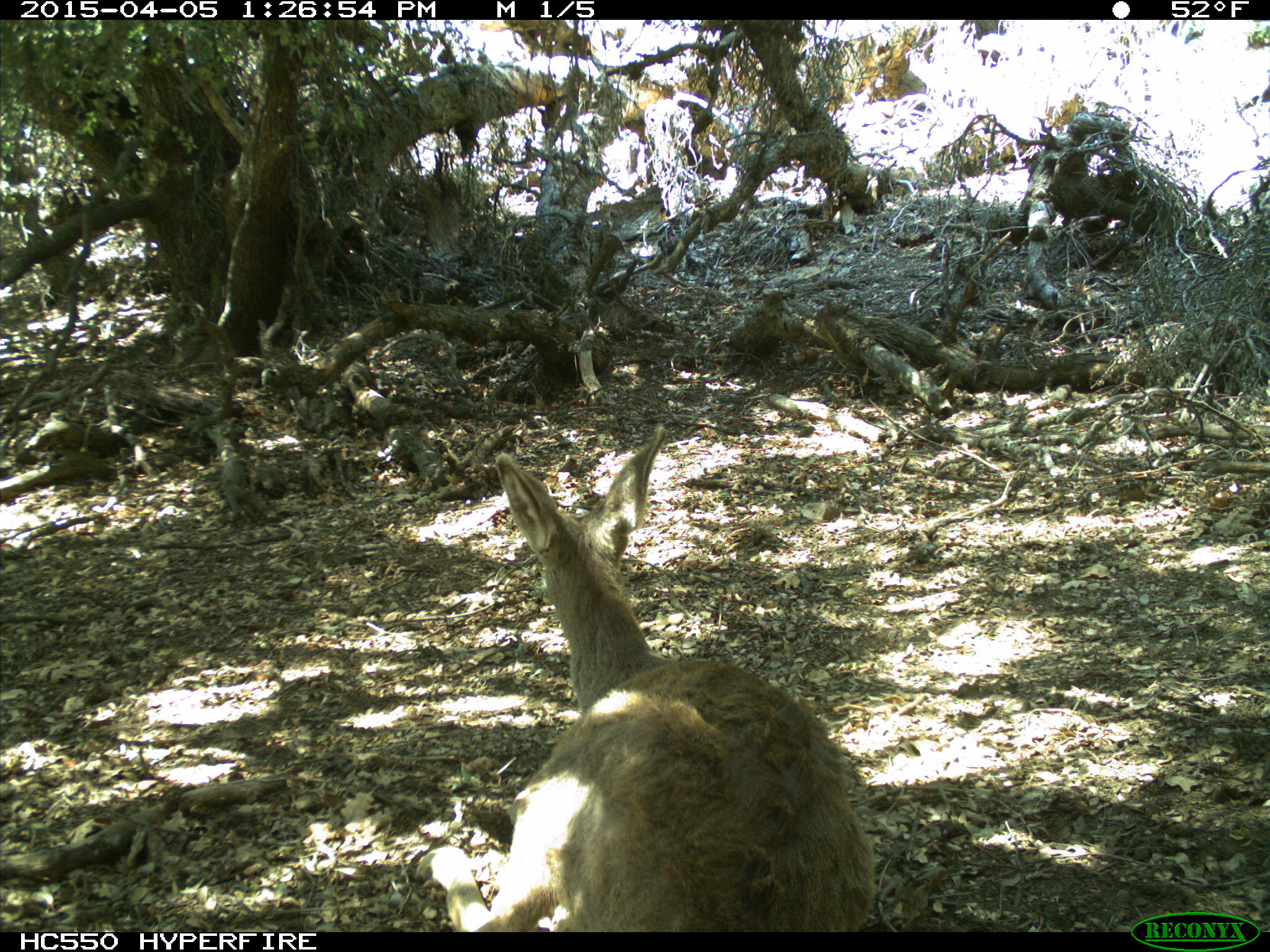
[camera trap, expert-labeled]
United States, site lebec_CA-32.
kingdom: Animalia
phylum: Chordata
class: Mammalia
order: Artiodactyla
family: Cervidae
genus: Odocoileus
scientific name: Odocoileus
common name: deer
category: unidentified deer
Unidentified deer (deer) (Odocoileus).